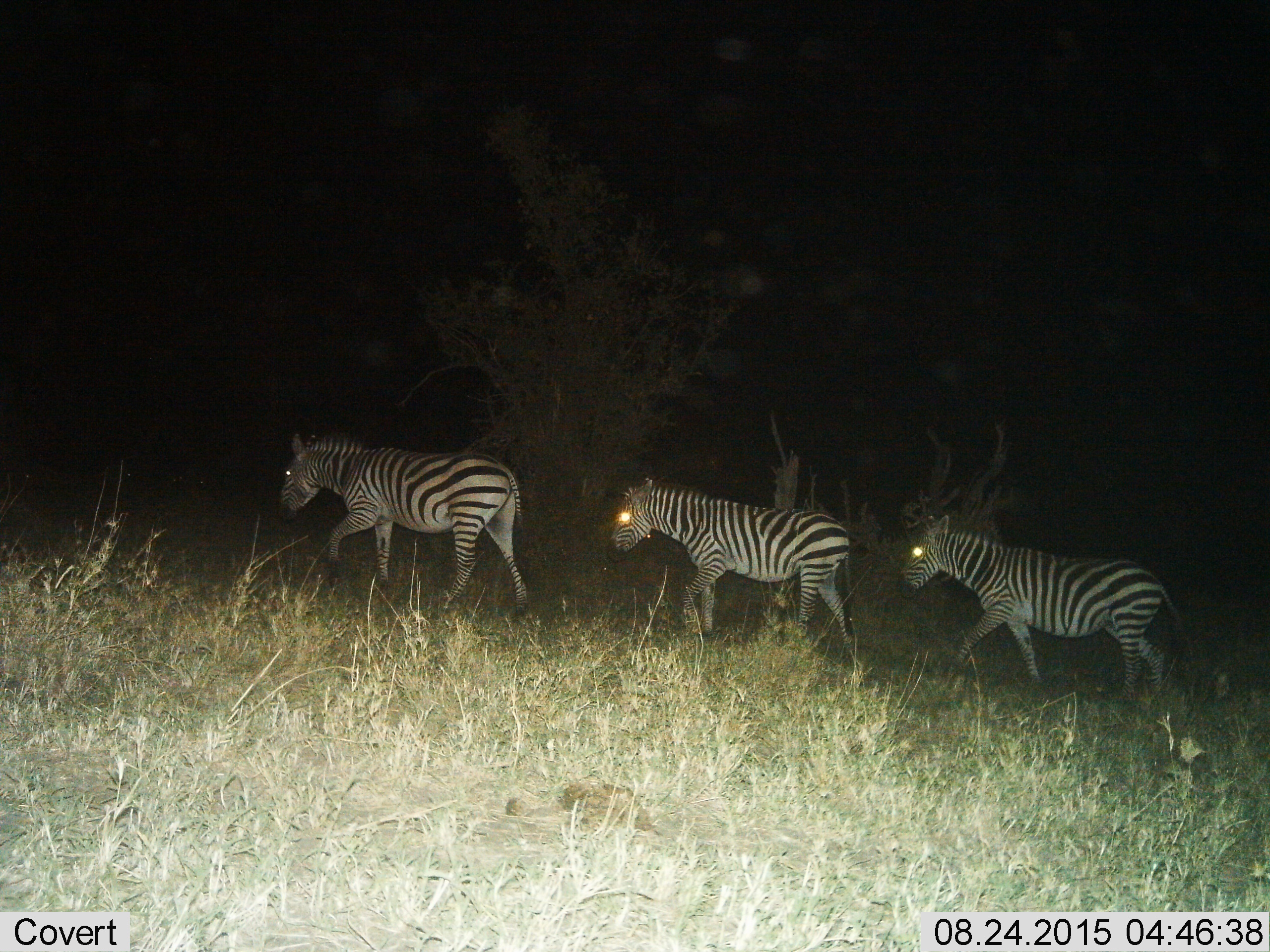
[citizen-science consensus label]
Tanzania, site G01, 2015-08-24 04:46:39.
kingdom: Animalia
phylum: Chordata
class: Mammalia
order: Perissodactyla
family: Equidae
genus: Equus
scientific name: Equus quagga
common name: plains zebra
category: zebra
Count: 3.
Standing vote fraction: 16%.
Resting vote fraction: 0%.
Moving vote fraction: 100%.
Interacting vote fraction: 0%.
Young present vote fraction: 0%.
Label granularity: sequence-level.